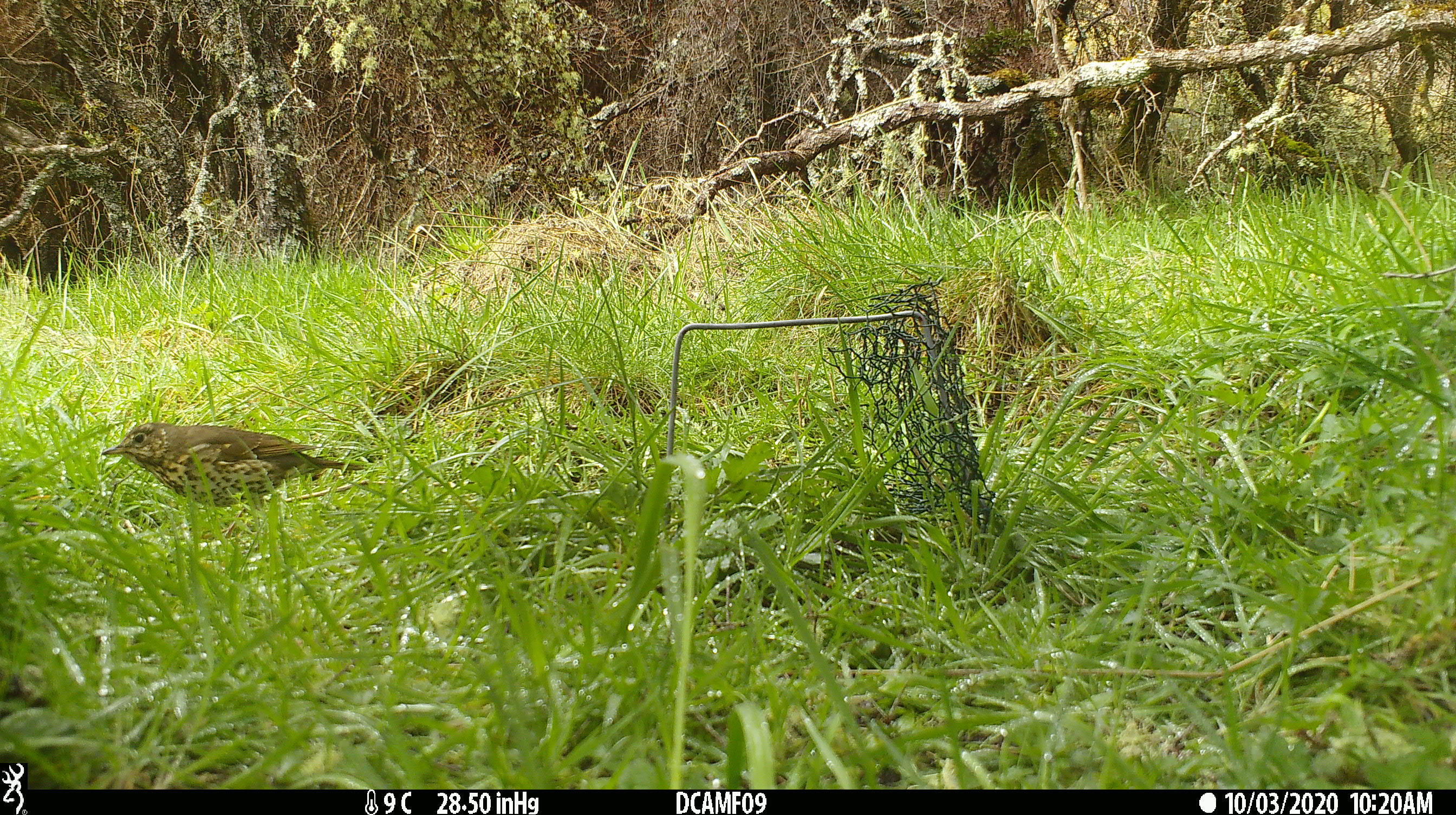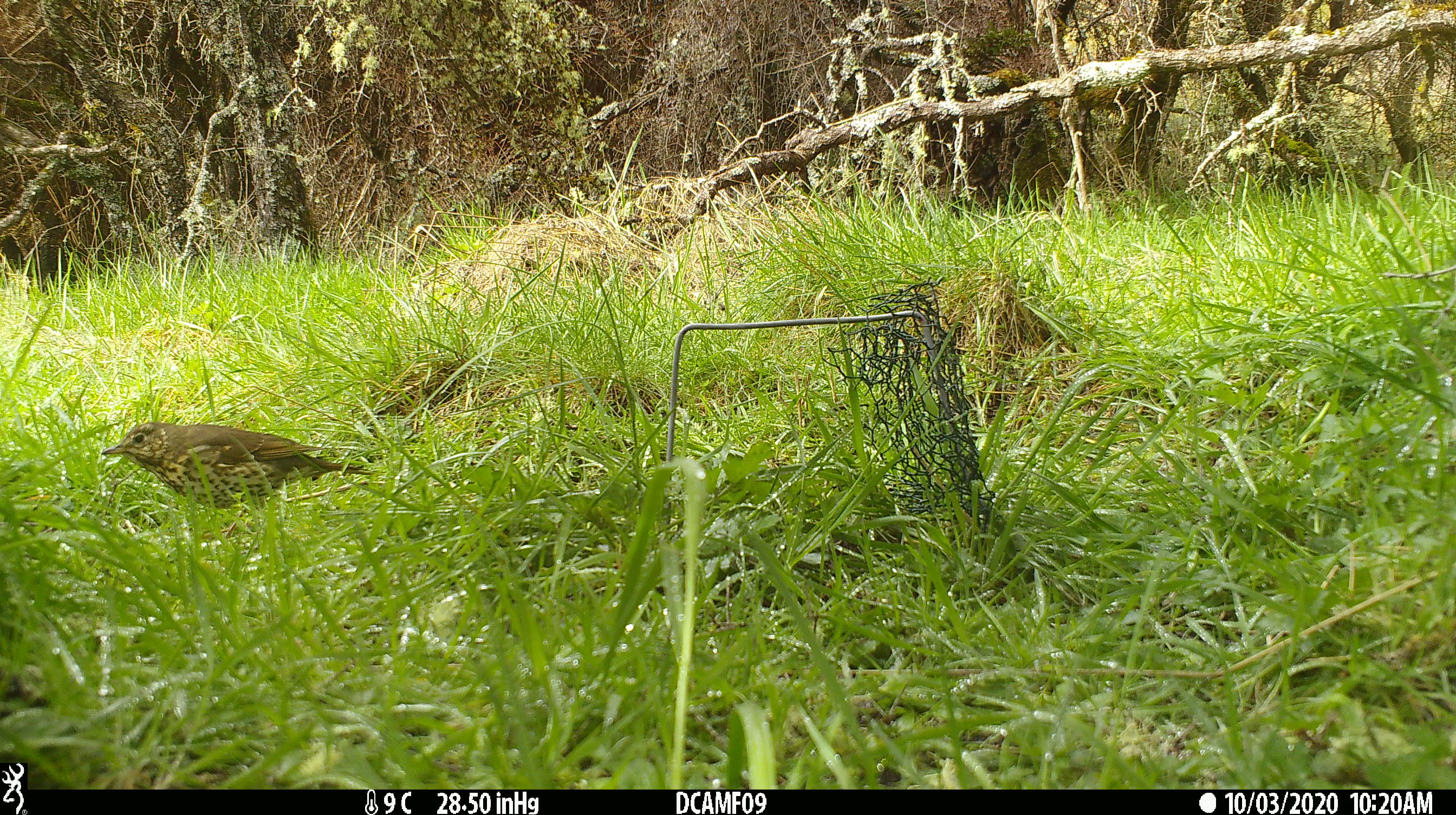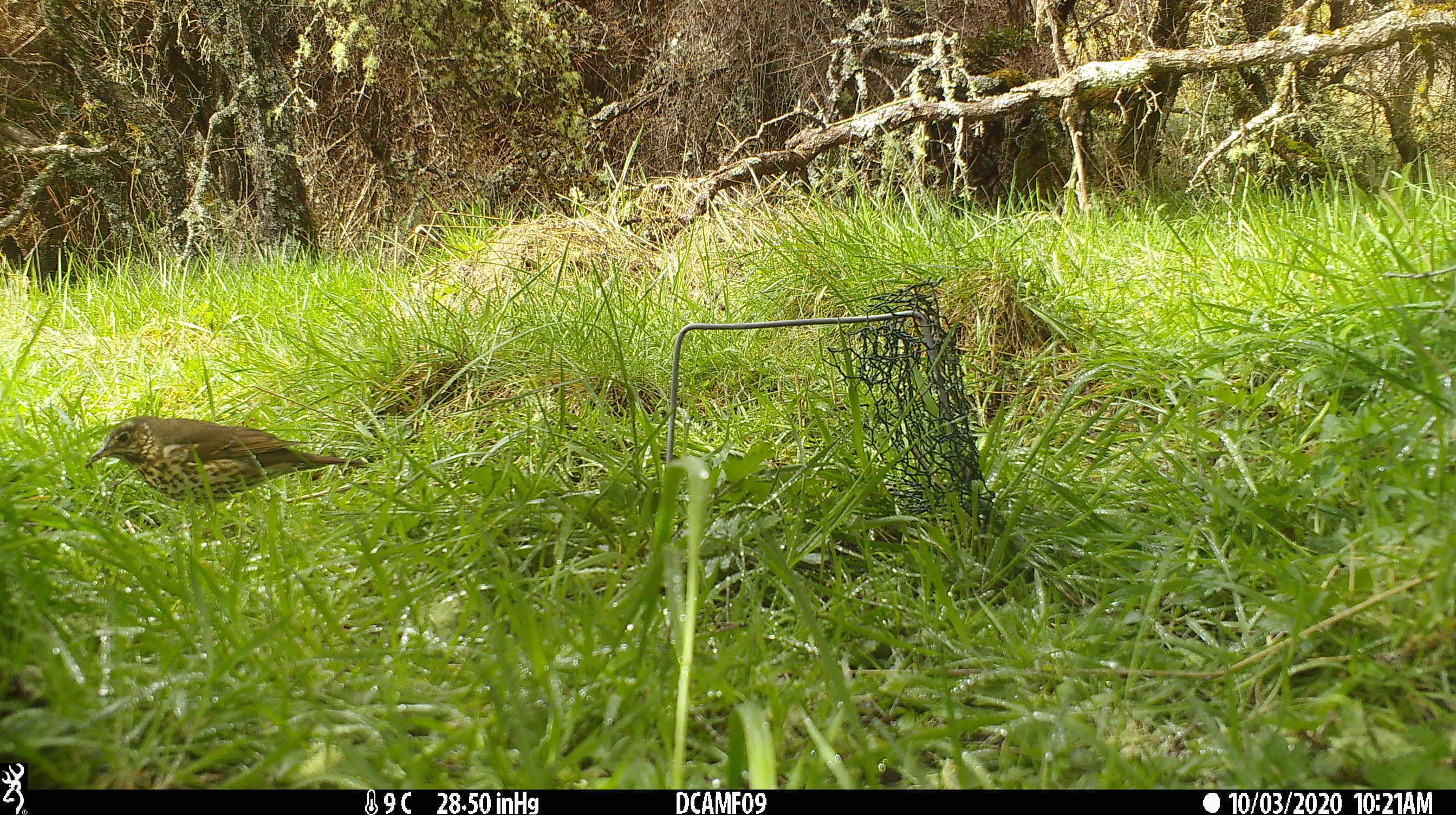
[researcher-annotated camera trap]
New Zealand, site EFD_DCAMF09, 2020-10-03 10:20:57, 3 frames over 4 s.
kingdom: Animalia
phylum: Chordata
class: Aves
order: Passeriformes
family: Turdidae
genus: Turdus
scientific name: Turdus philomelos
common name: song thrush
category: thrush